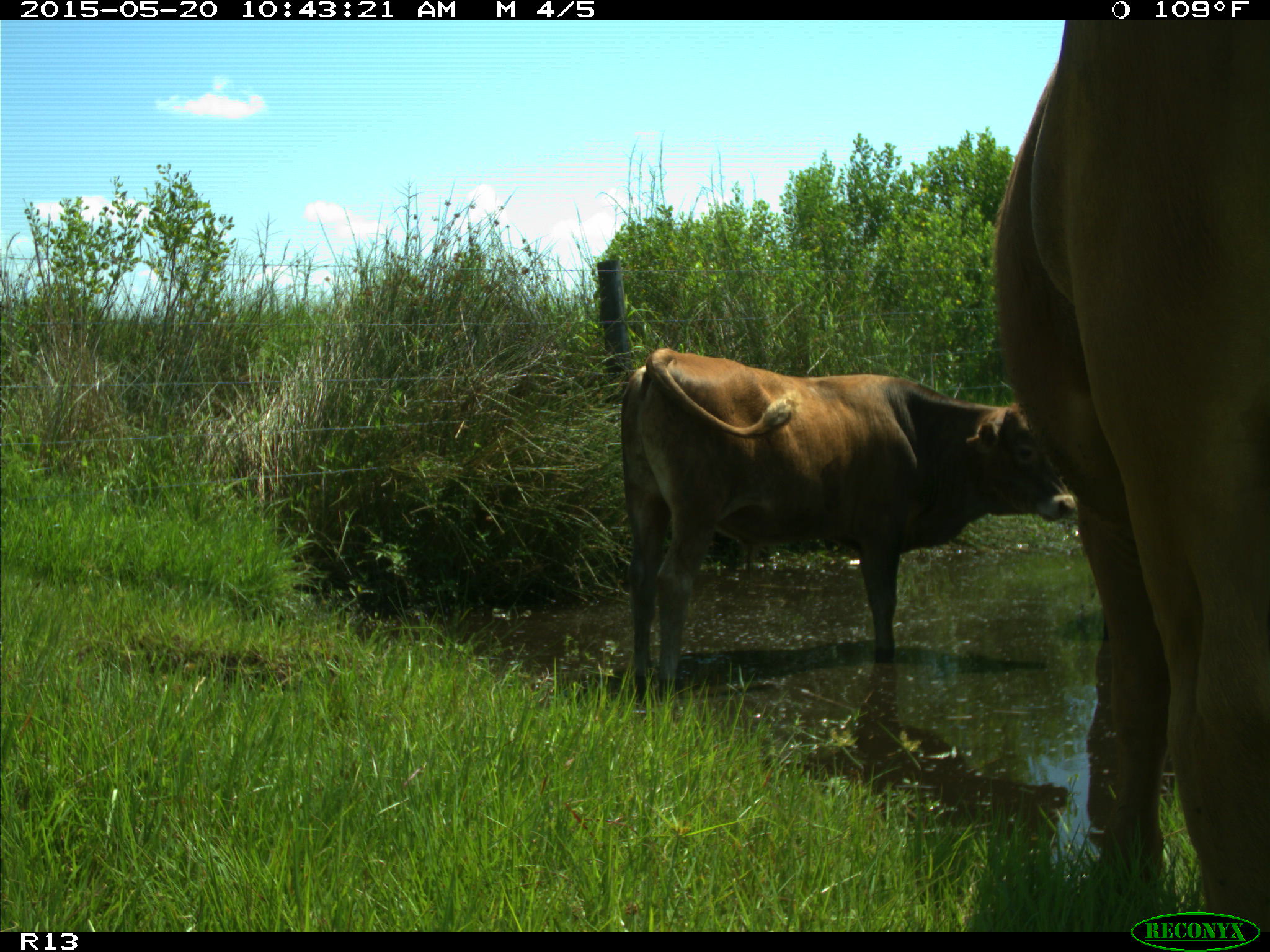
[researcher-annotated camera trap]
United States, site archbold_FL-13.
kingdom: Animalia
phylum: Chordata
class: Mammalia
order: Artiodactyla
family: Bovidae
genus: Bos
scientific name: Bos taurus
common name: domestic cow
Bos taurus (domestic cow).